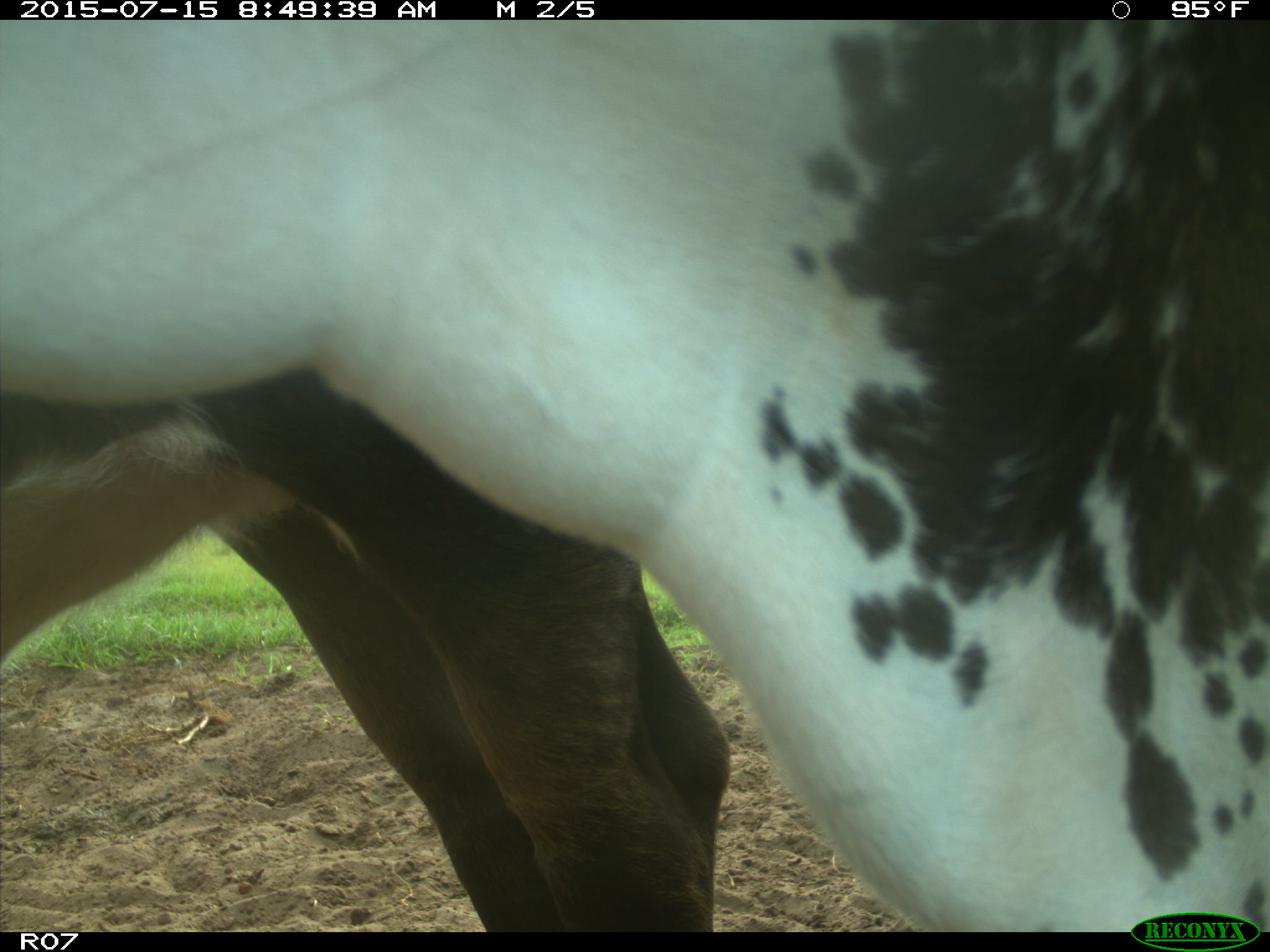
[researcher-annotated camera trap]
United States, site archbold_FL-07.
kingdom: Animalia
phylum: Chordata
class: Mammalia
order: Artiodactyla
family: Bovidae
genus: Bos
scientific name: Bos taurus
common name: domestic cow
Bos taurus (domestic cow).